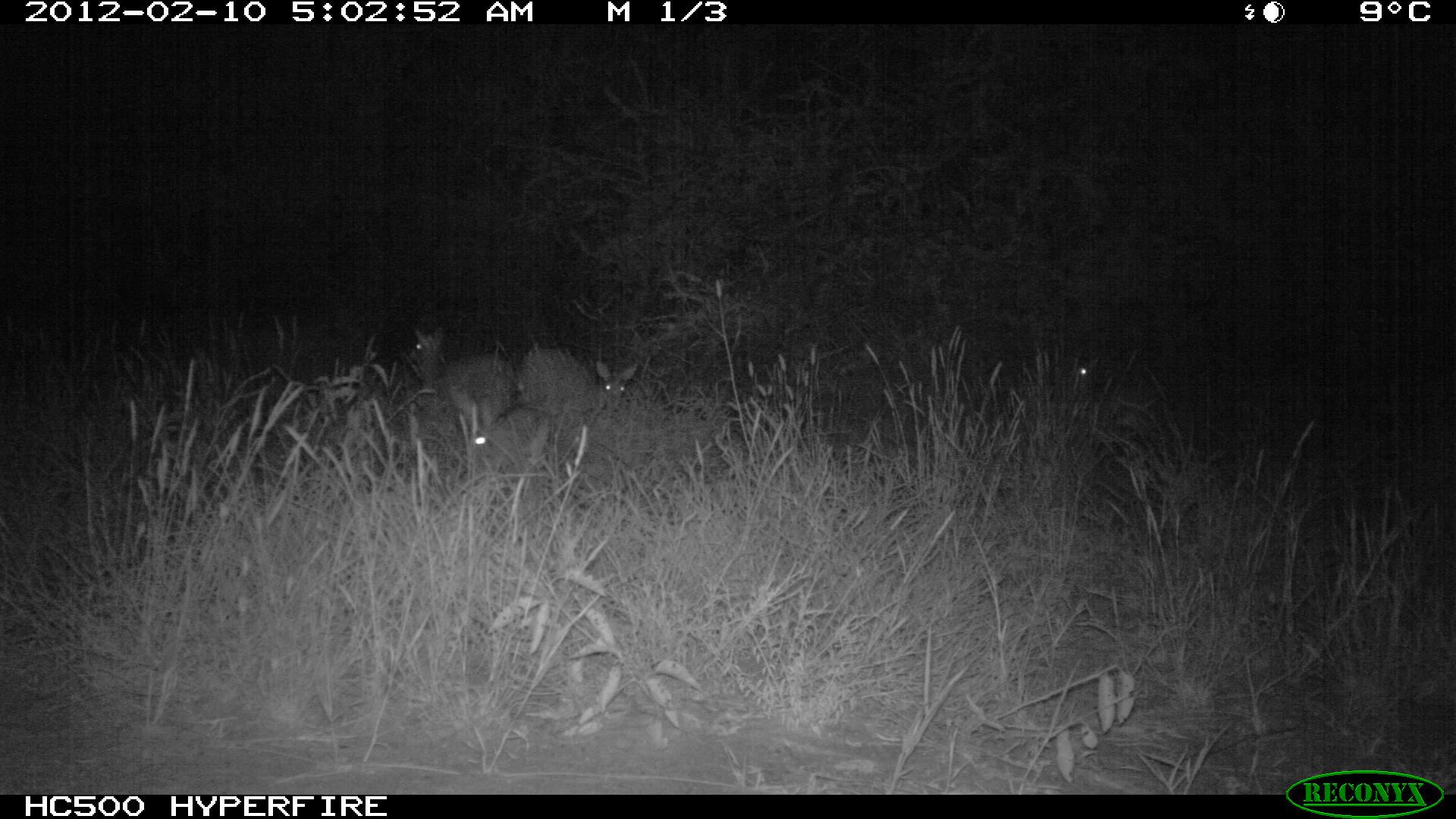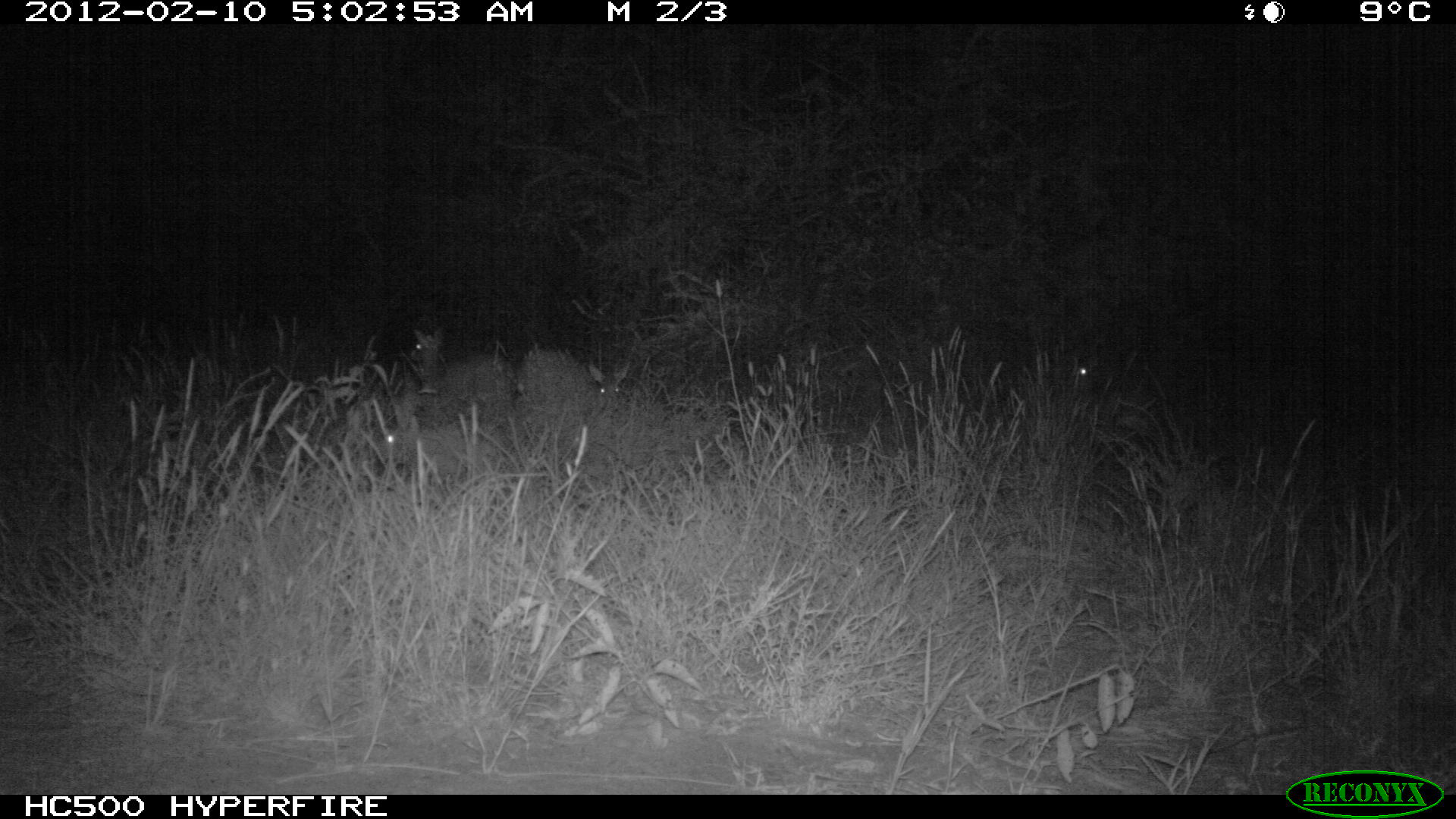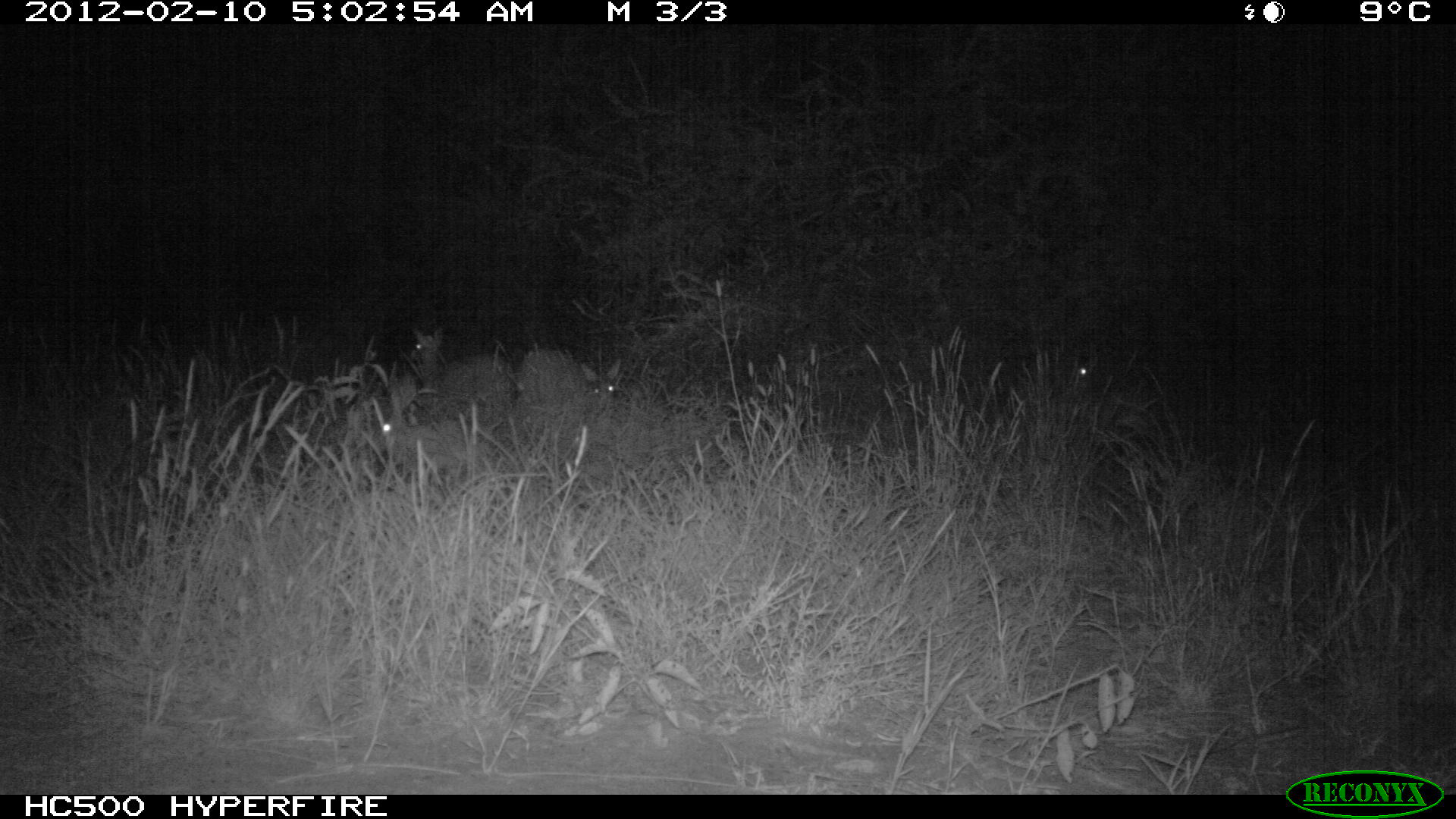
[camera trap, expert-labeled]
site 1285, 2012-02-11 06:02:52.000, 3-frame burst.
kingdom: Animalia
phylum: Chordata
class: Mammalia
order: Lagomorpha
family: Leporidae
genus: Lepus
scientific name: Lepus saxatilis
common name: scrub hare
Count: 1.